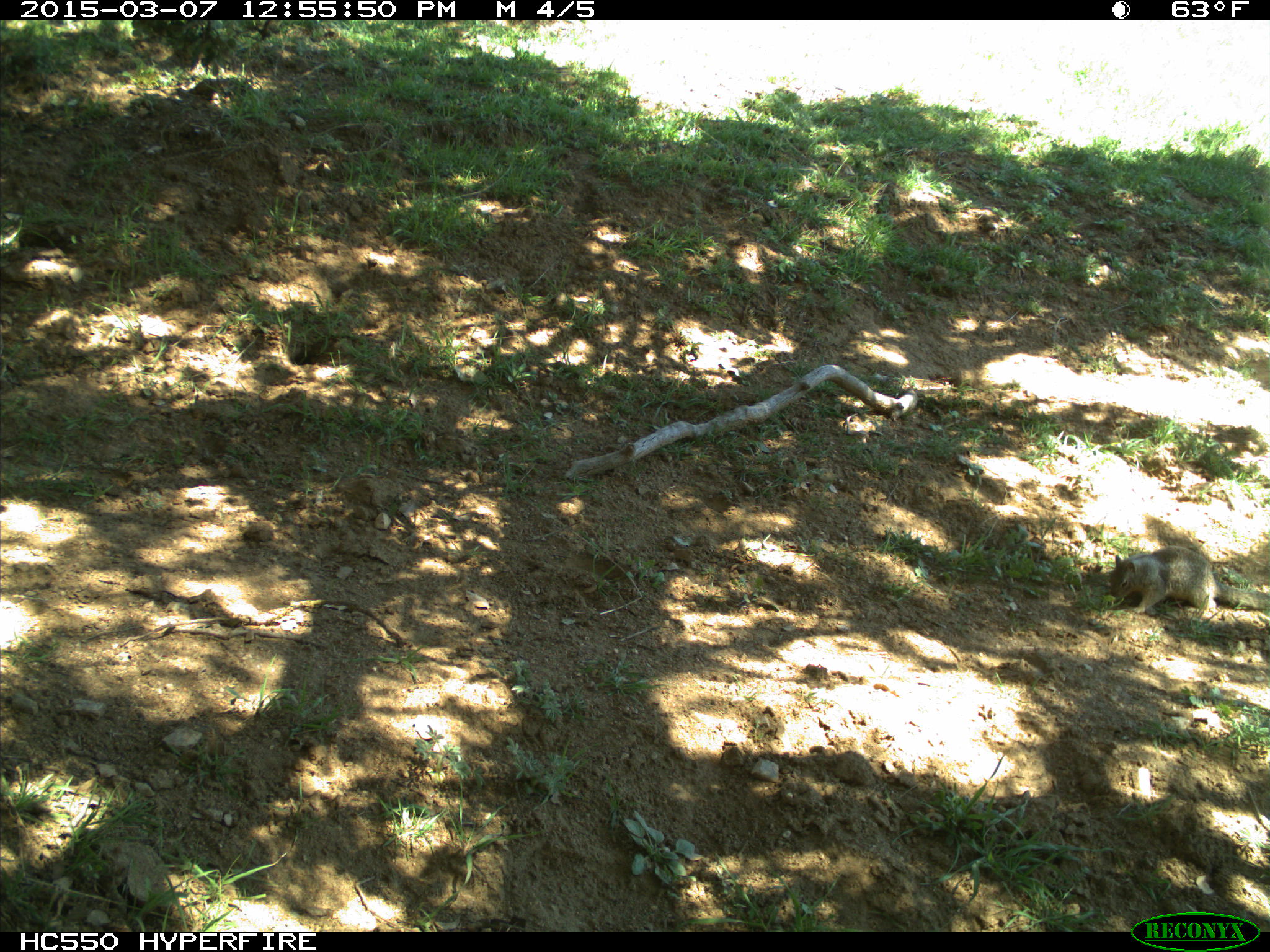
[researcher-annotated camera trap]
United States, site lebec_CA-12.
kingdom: Animalia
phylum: Chordata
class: Mammalia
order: Rodentia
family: Sciuridae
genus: Otospermophilus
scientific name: Otospermophilus beecheyi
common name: california ground squirrel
Otospermophilus beecheyi (california ground squirrel).